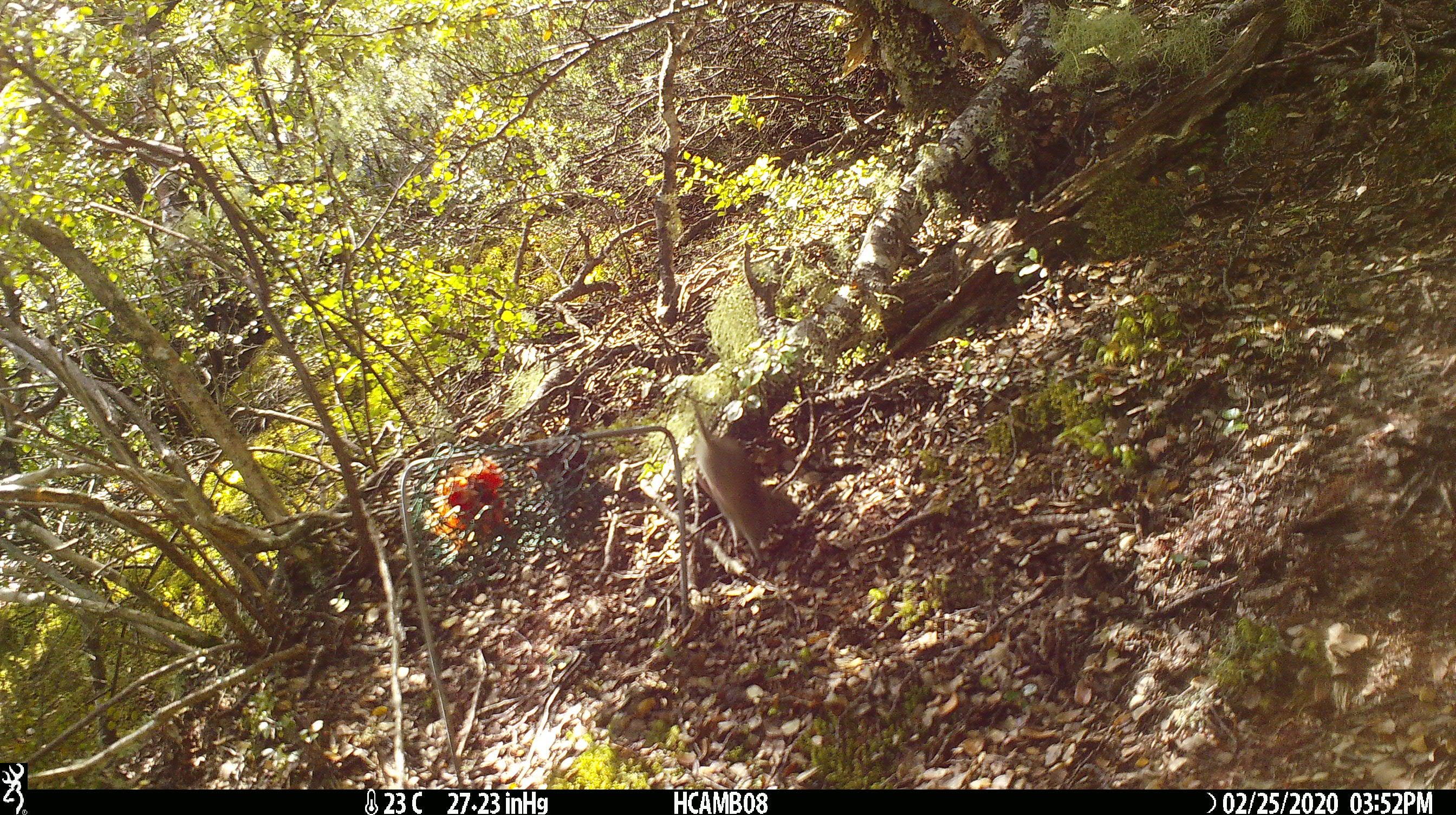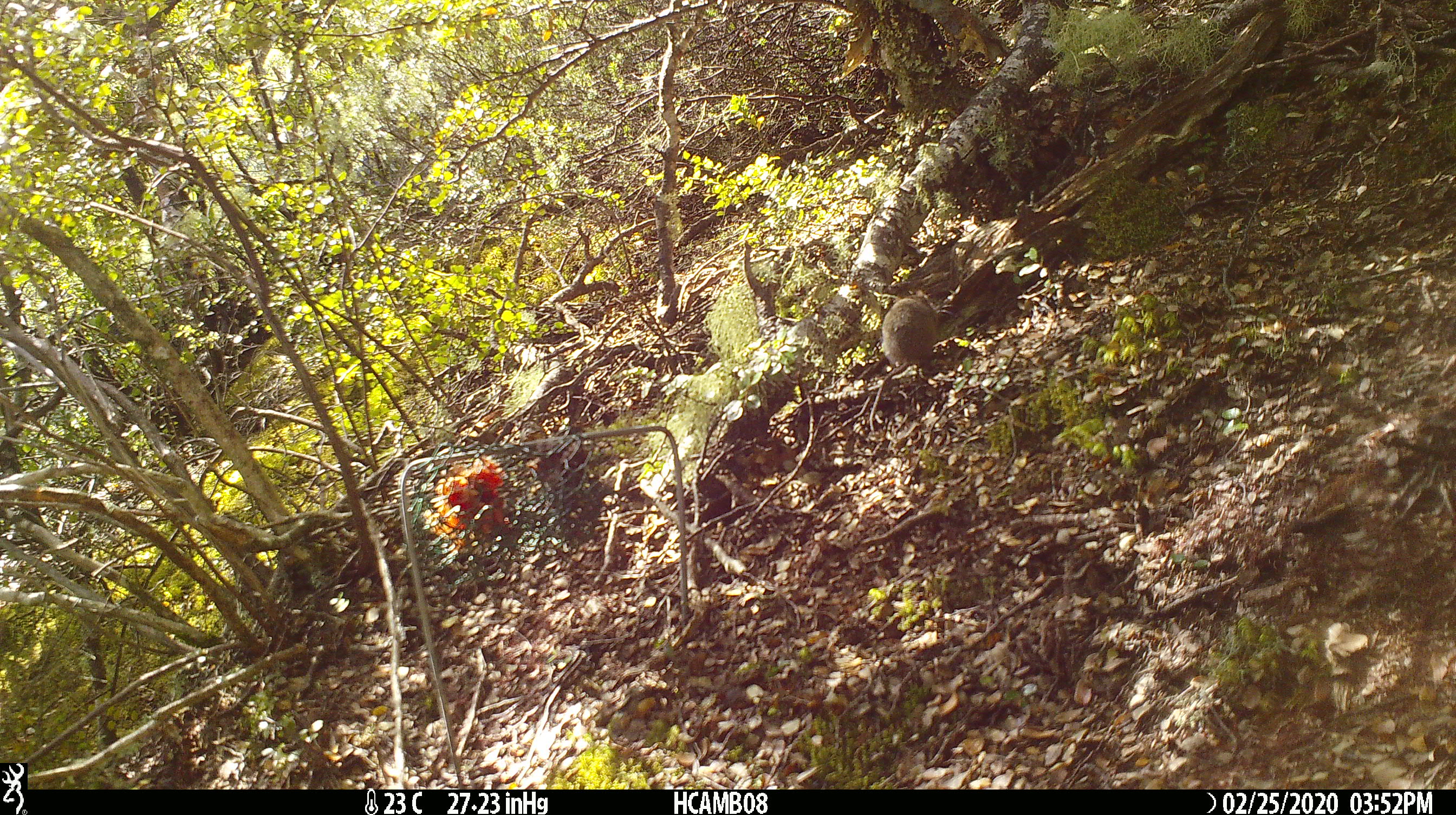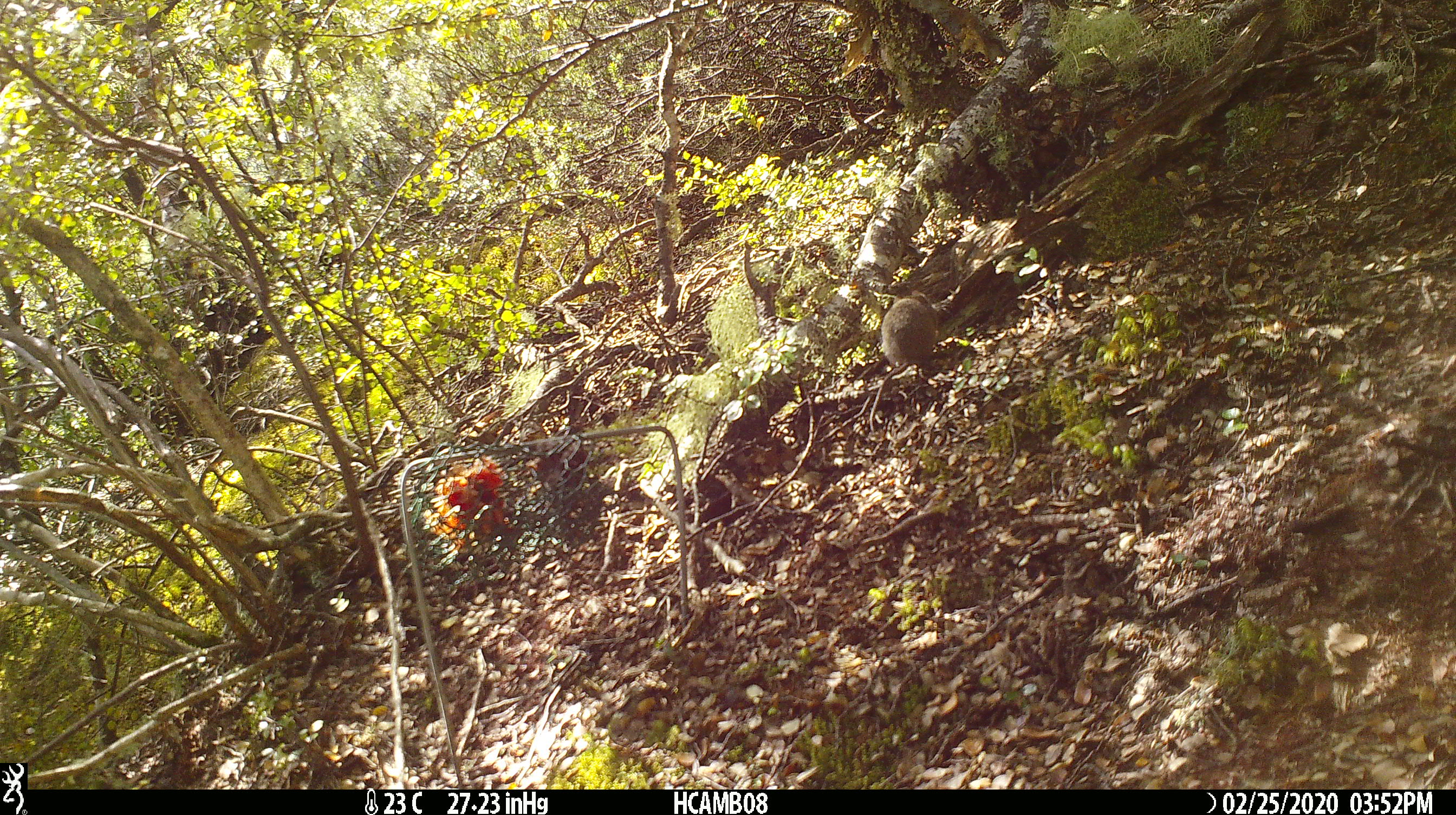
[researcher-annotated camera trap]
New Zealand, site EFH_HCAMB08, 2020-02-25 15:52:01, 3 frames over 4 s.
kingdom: Animalia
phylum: Chordata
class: Mammalia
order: Rodentia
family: Muridae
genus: Mus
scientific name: Mus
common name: mouse